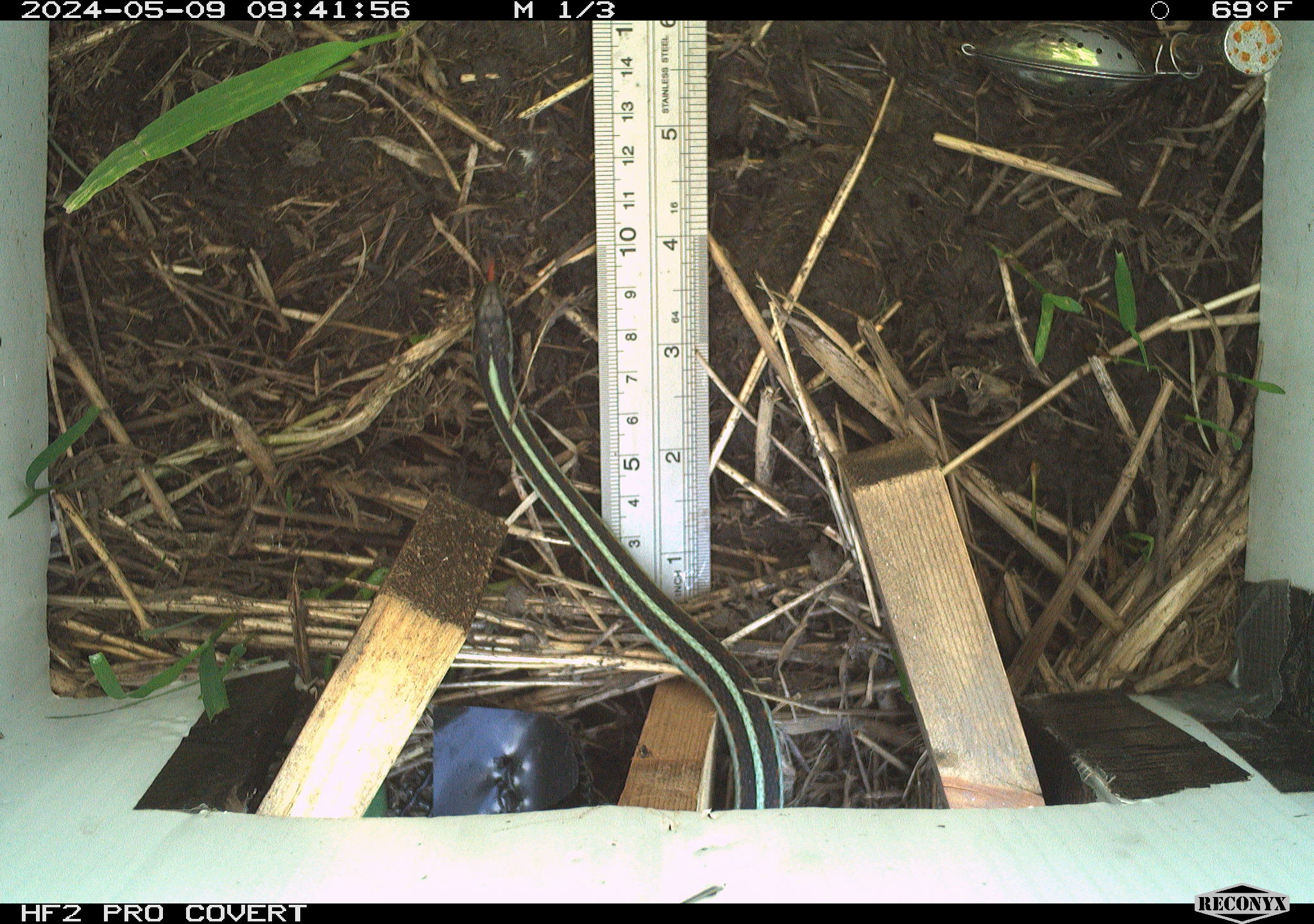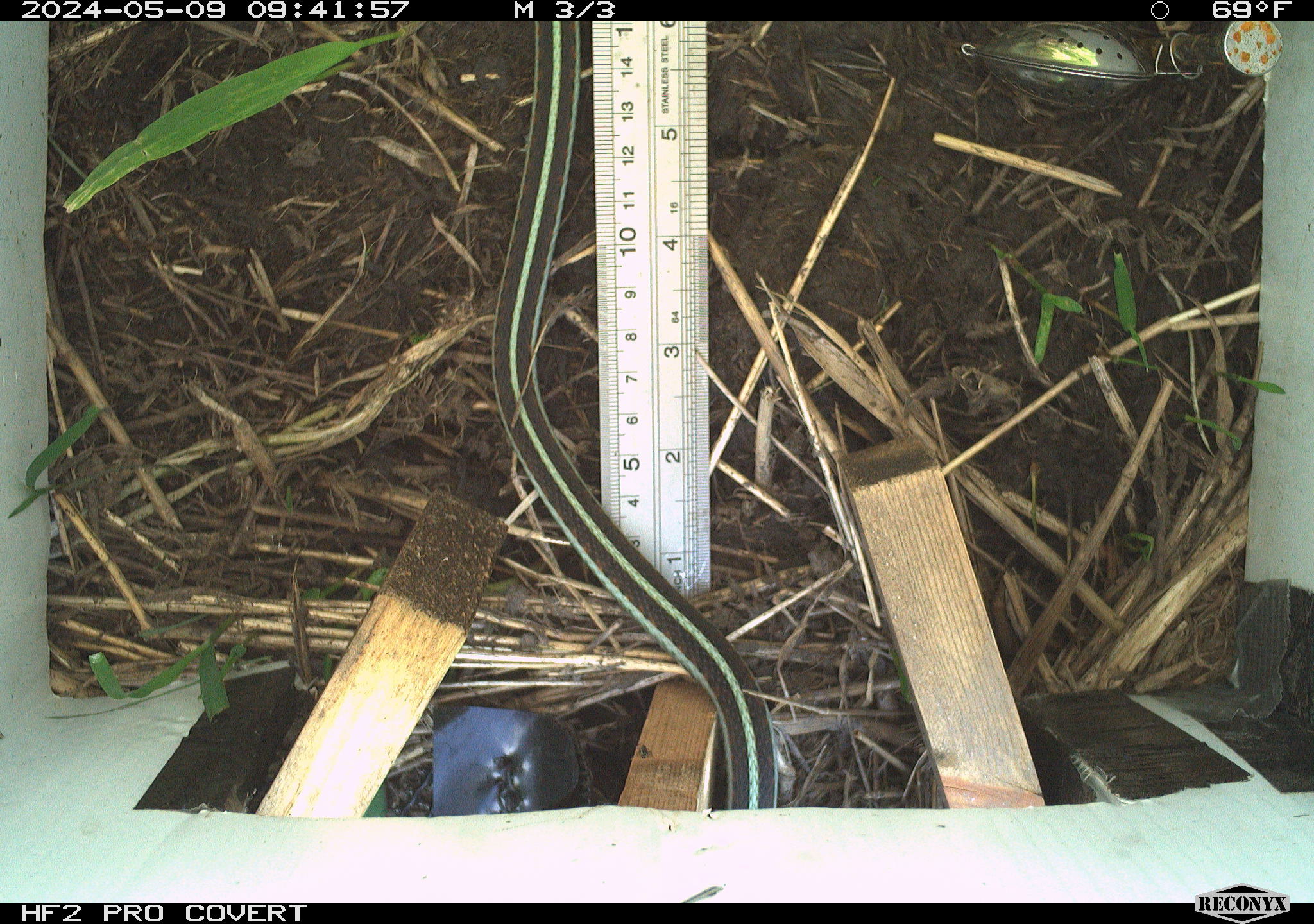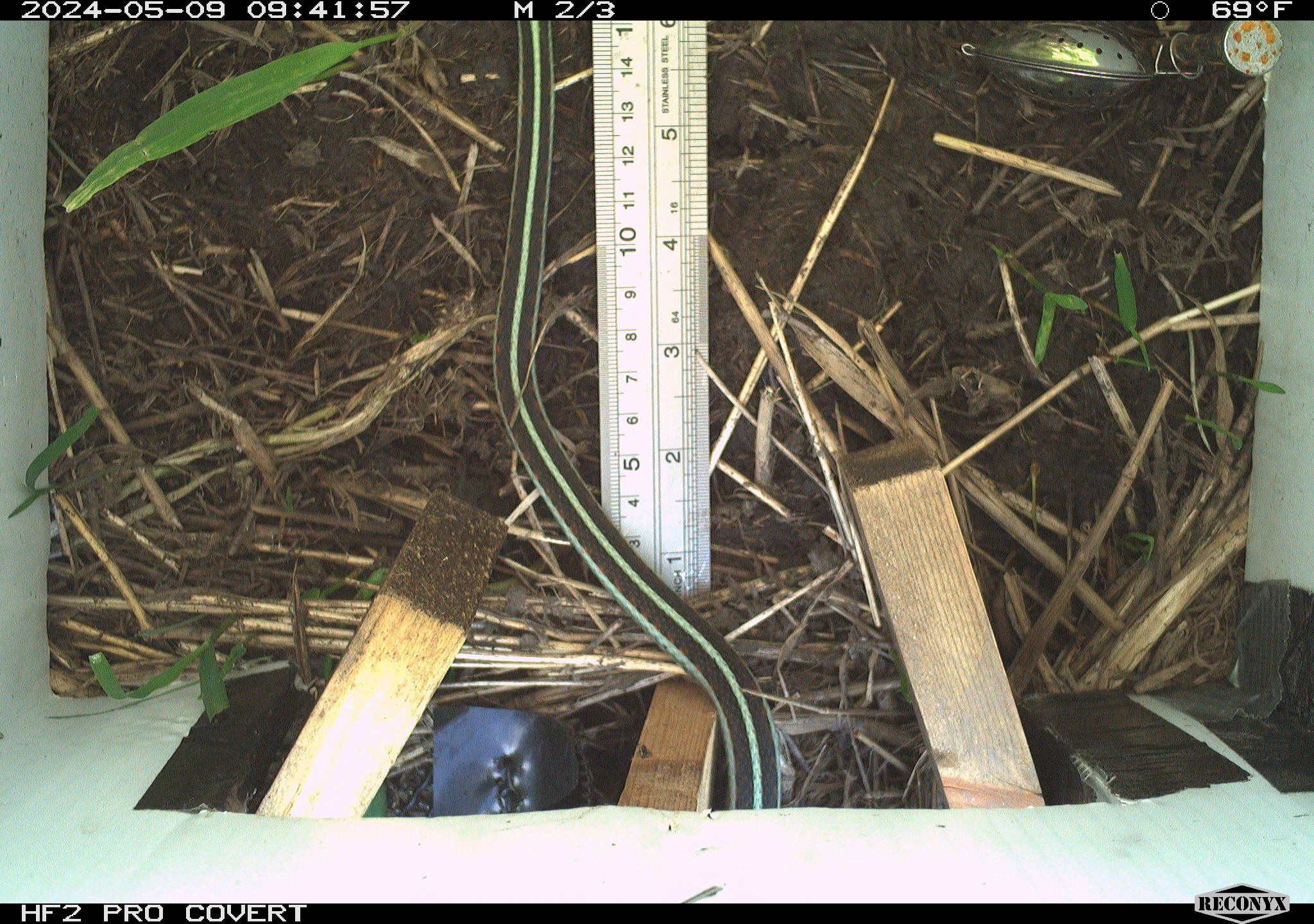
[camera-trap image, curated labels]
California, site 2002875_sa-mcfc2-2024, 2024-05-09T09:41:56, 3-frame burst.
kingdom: Animalia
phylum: Chordata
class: Reptilia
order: Squamata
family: Colubridae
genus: Thamnophis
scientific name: Thamnophis sirtalis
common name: common gartersnake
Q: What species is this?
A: Common gartersnake (Thamnophis sirtalis).